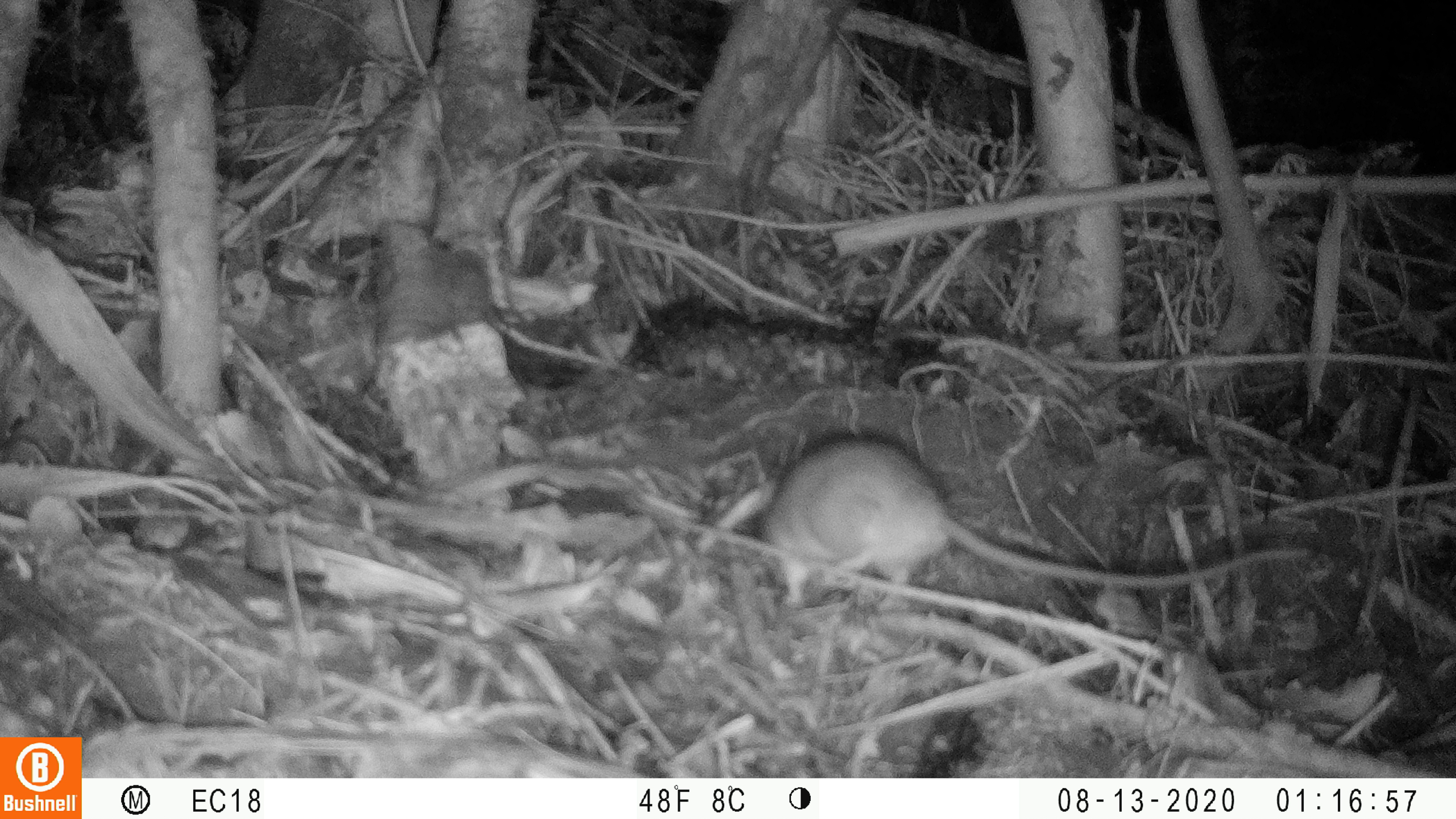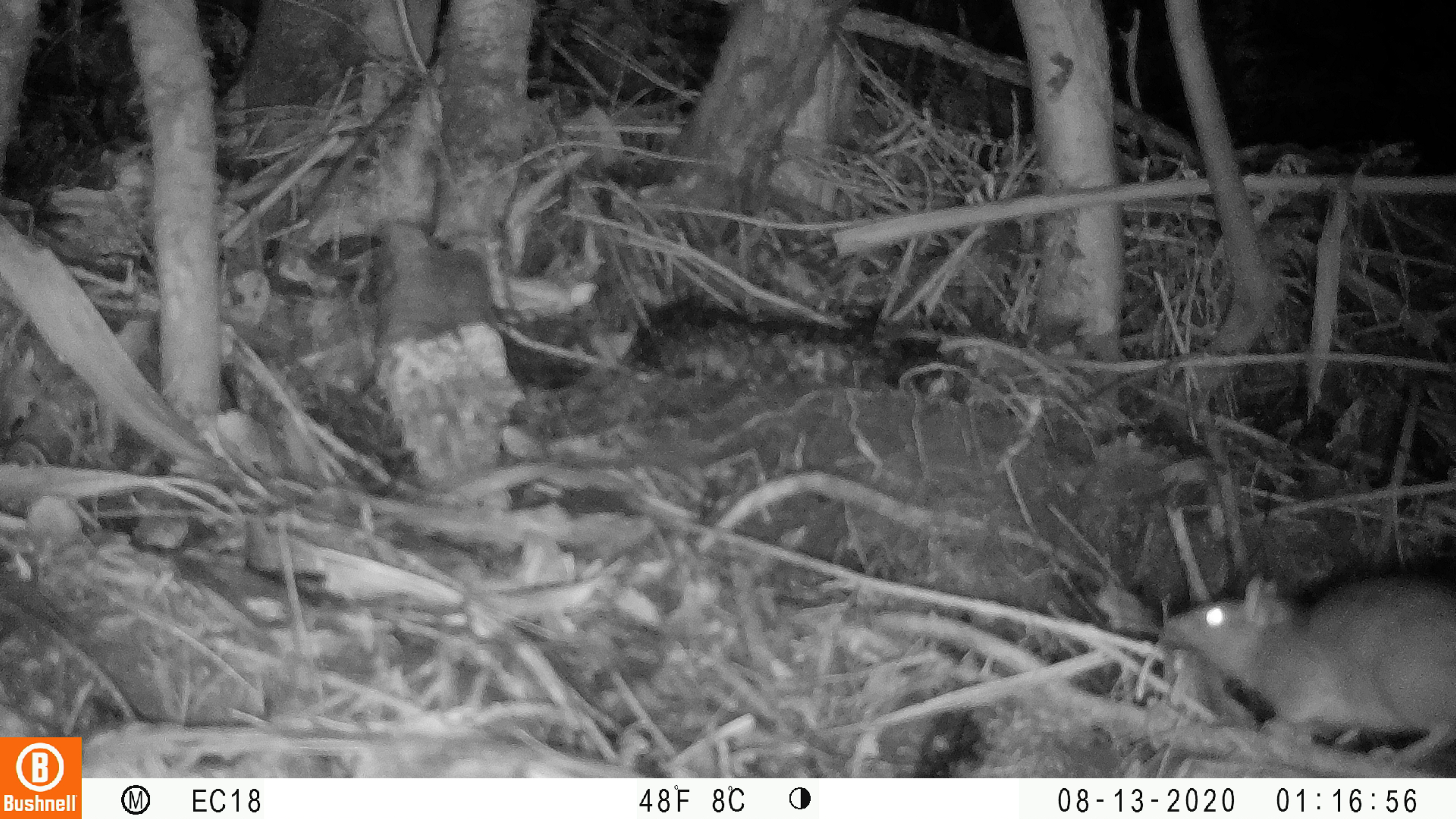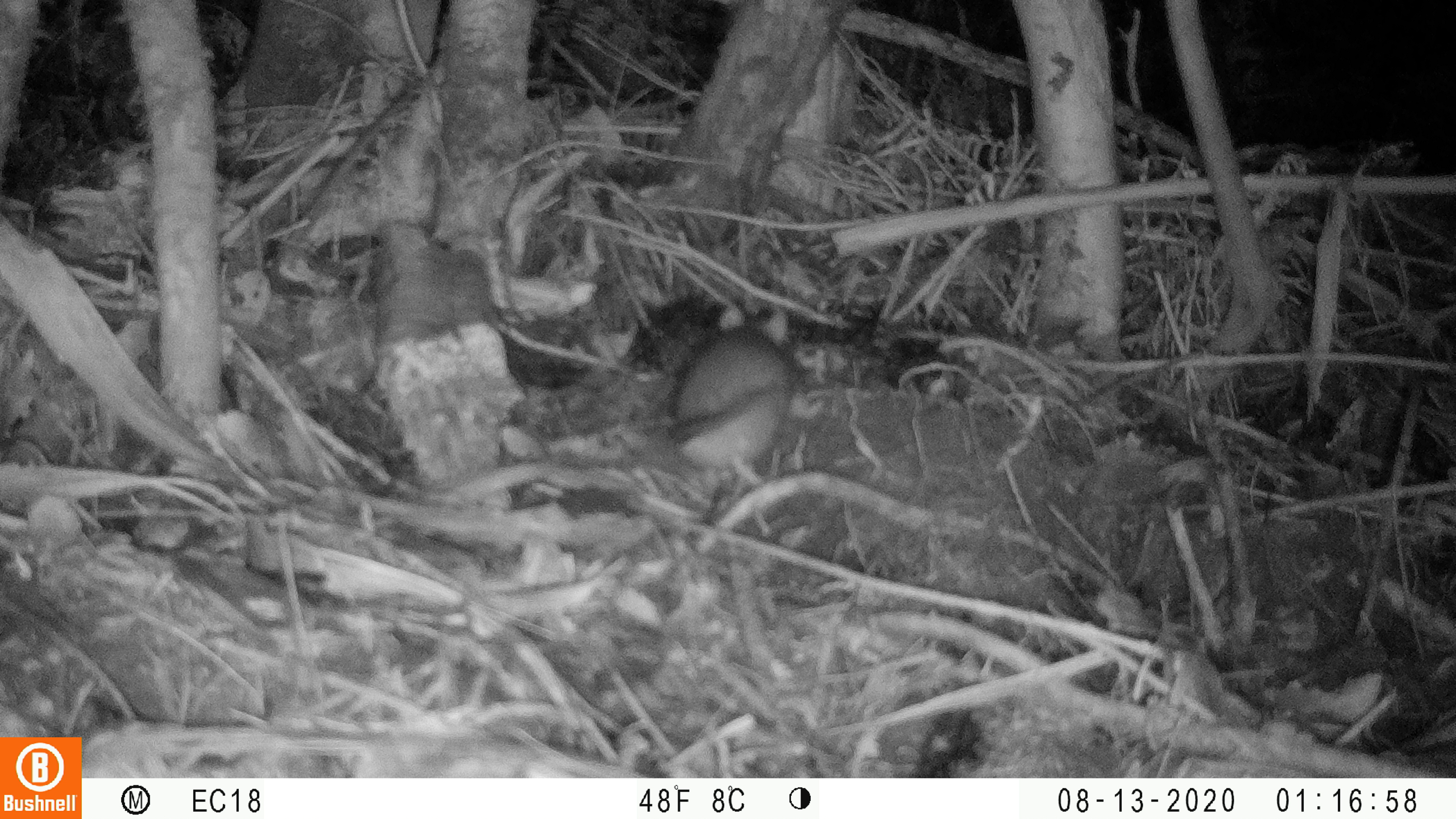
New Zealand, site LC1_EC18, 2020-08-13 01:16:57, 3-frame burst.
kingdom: Animalia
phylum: Chordata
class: Mammalia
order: Rodentia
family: Muridae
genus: Rattus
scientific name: Rattus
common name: rat